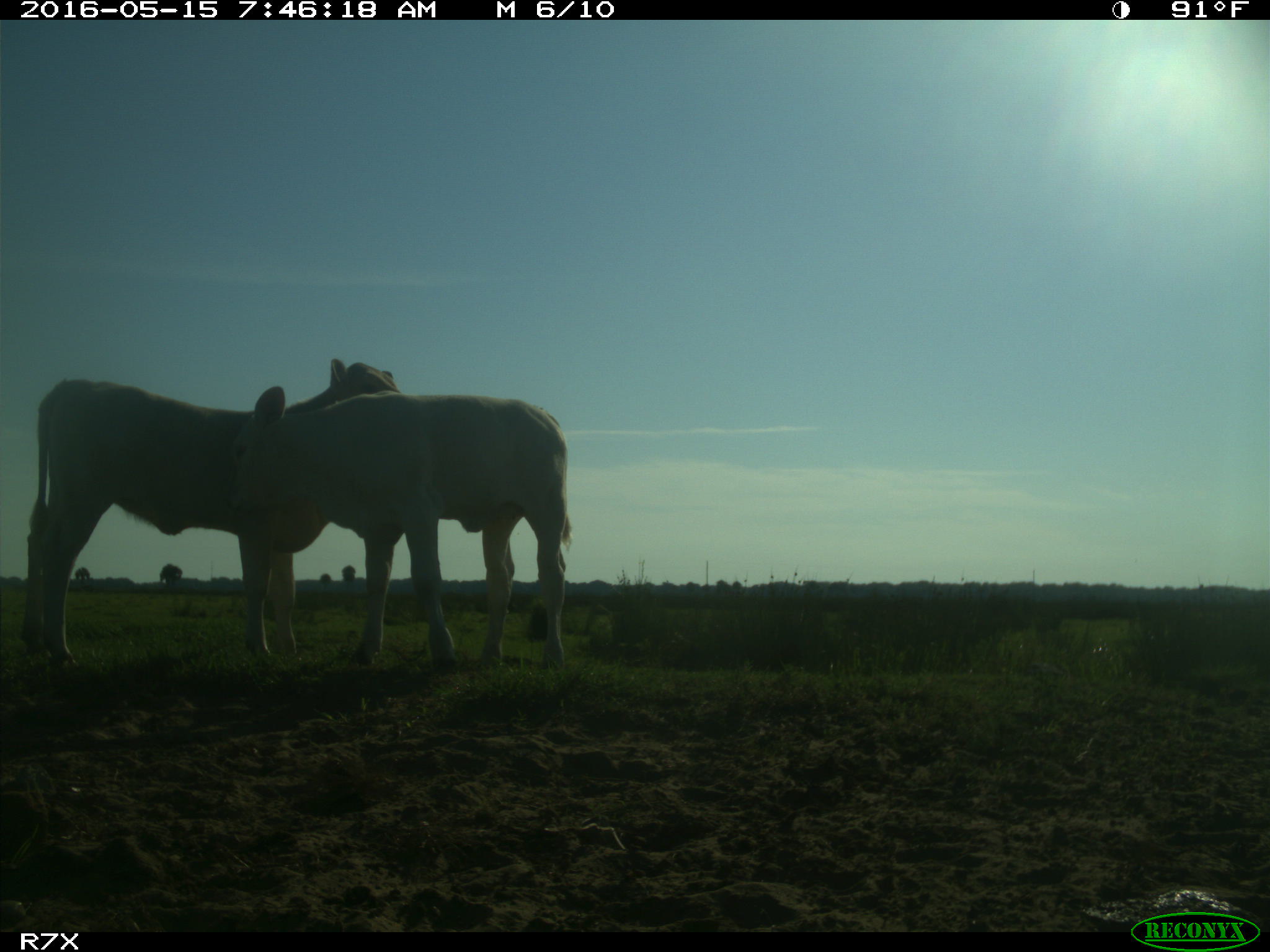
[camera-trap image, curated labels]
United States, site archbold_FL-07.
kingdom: Animalia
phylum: Chordata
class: Mammalia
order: Artiodactyla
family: Bovidae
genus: Bos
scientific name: Bos taurus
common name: domestic cow